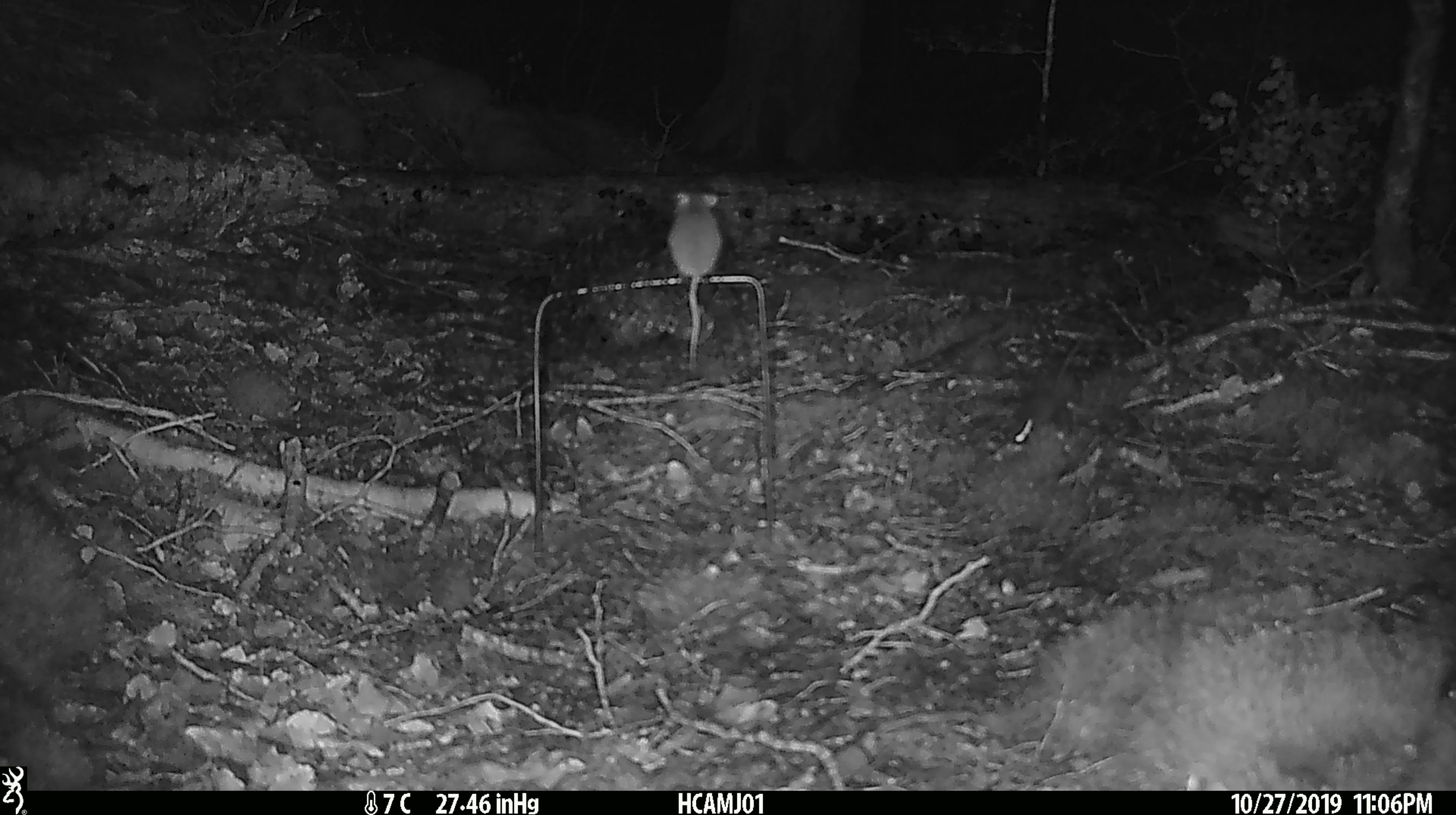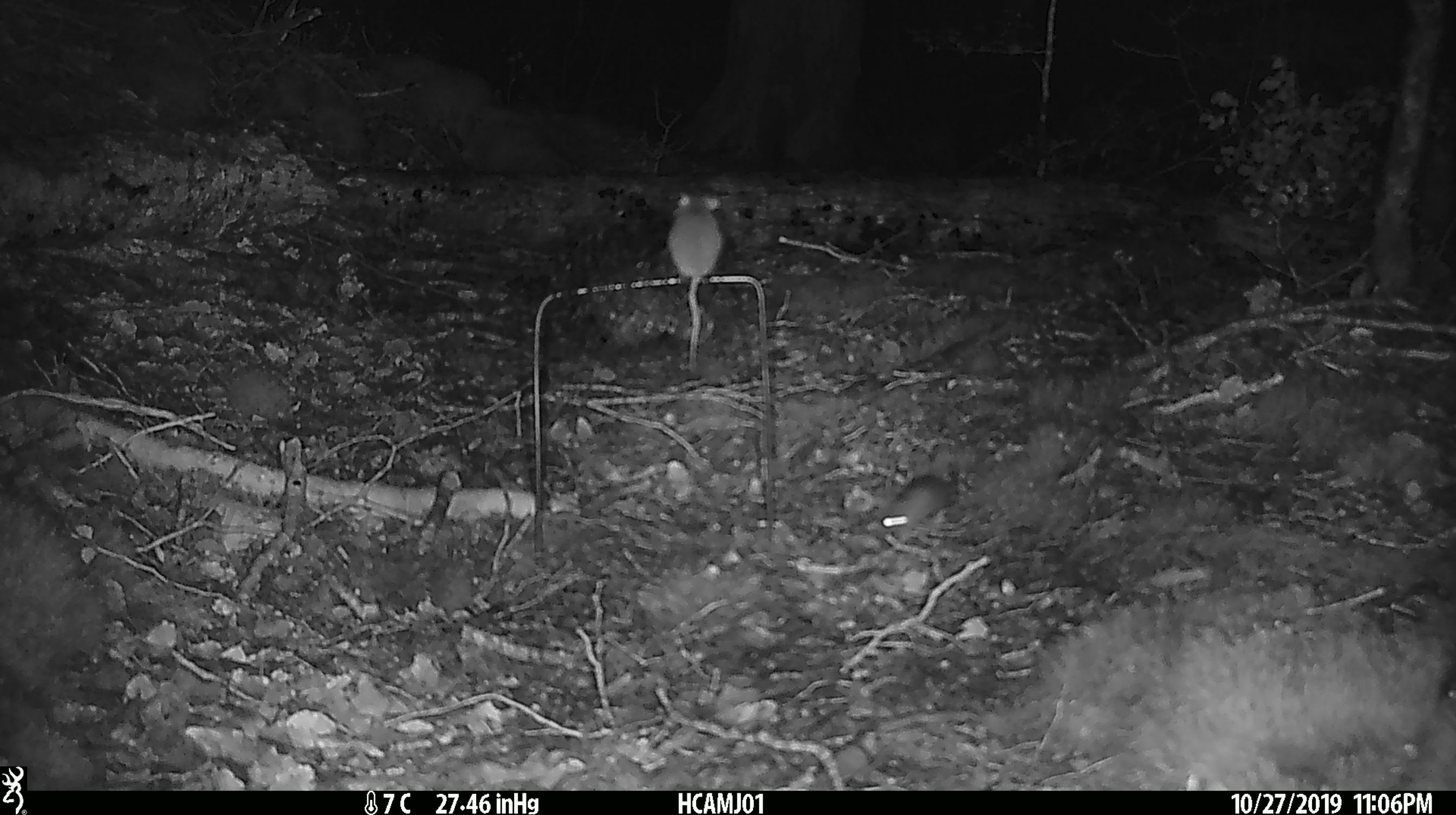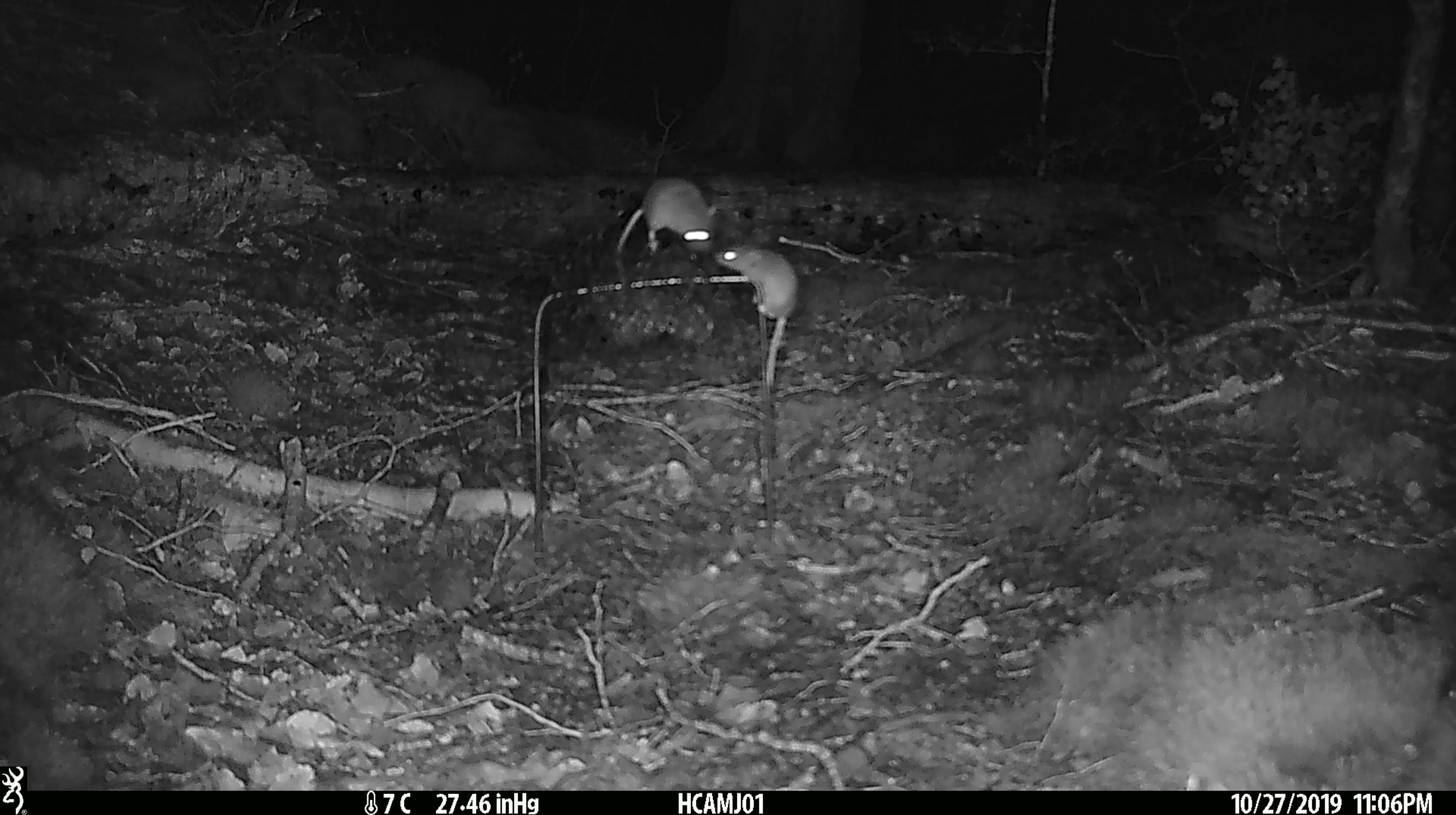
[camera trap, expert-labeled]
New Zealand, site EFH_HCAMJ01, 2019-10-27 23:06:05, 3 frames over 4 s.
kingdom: Animalia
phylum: Chordata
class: Mammalia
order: Rodentia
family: Muridae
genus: Mus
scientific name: Mus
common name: mouse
Mouse (Mus).